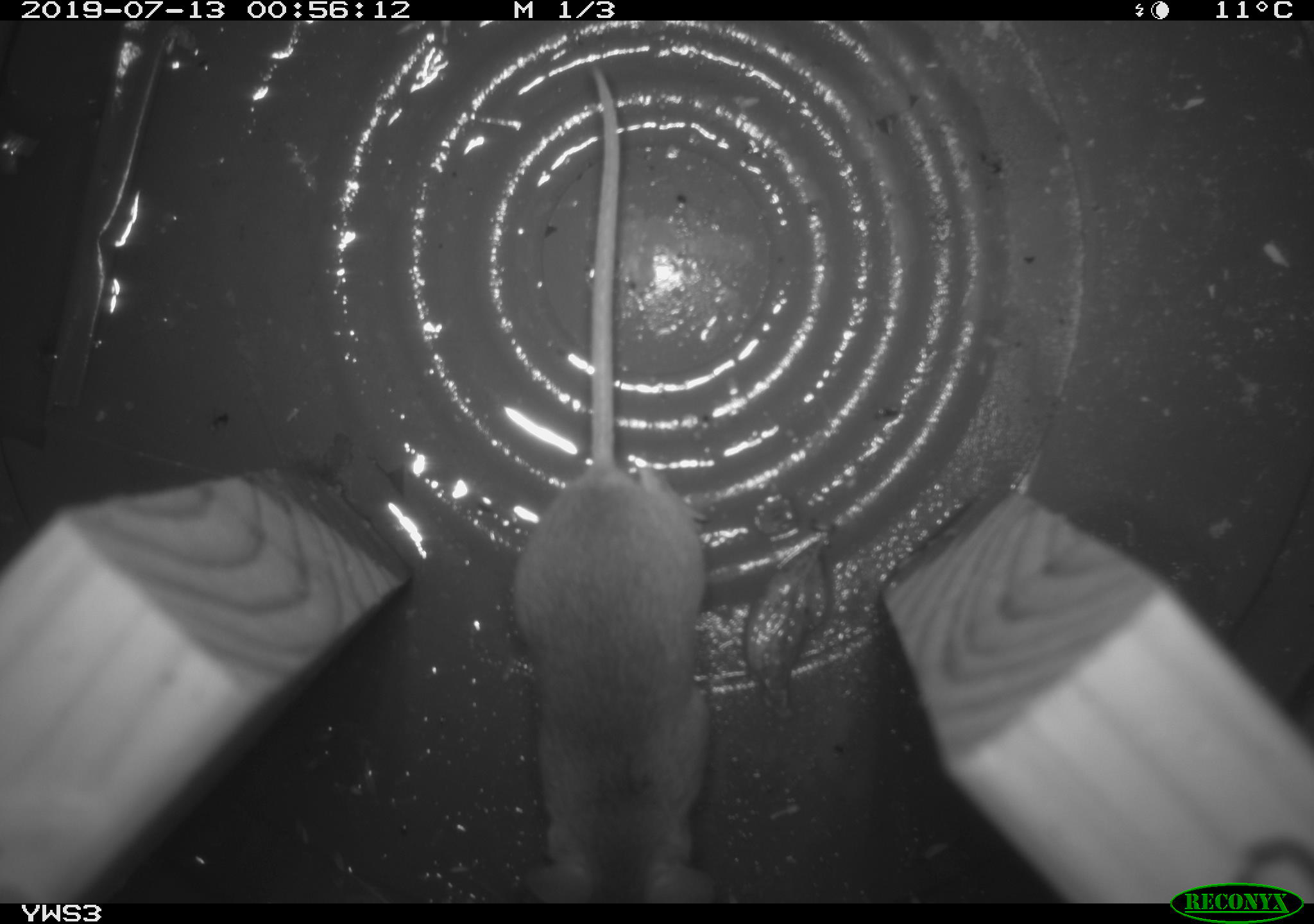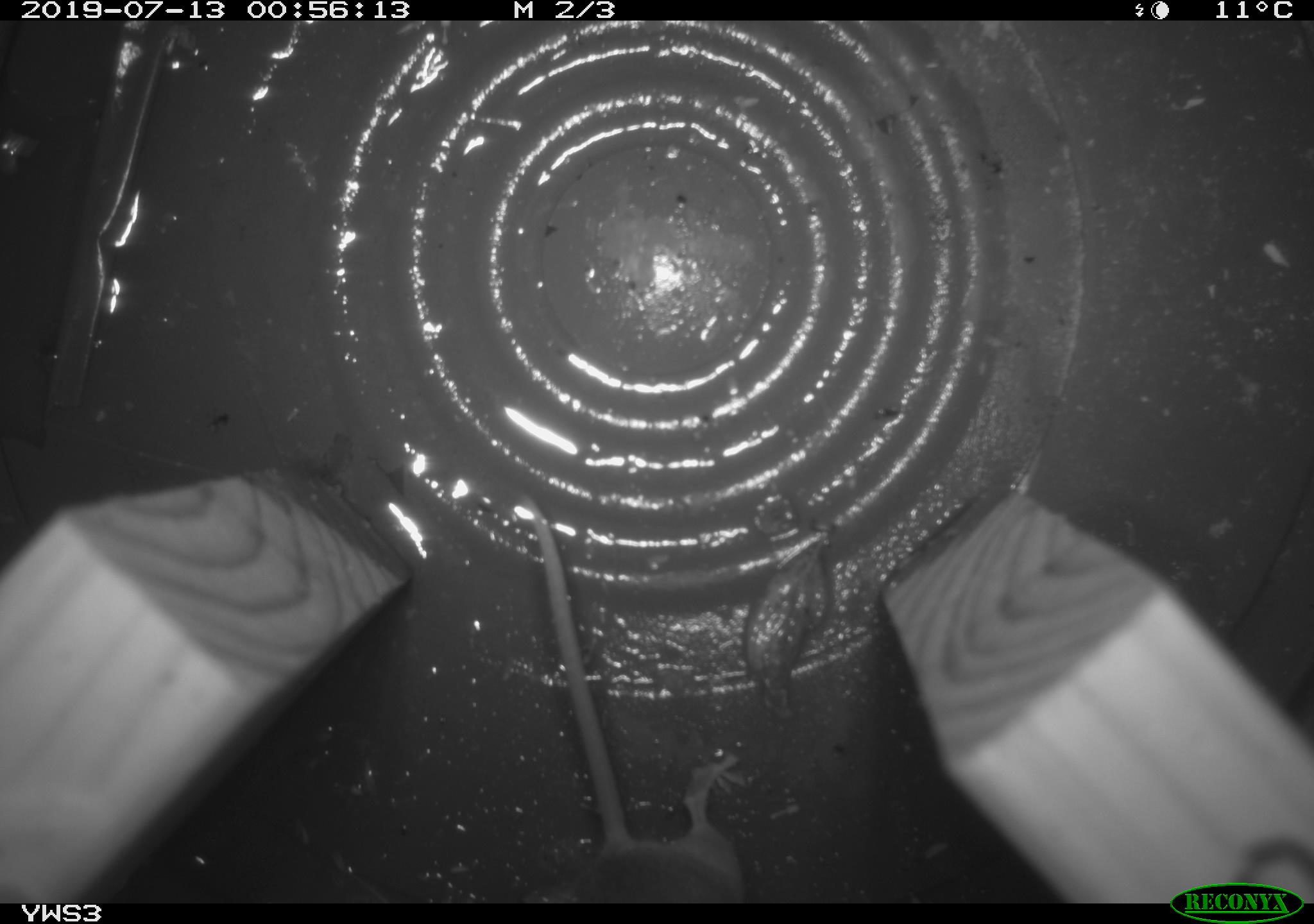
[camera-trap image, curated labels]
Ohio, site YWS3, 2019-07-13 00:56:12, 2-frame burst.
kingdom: Animalia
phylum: Chordata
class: Mammalia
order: Rodentia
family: Cricetidae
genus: Peromyscus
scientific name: Peromyscus leucopus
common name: white-footed mouse